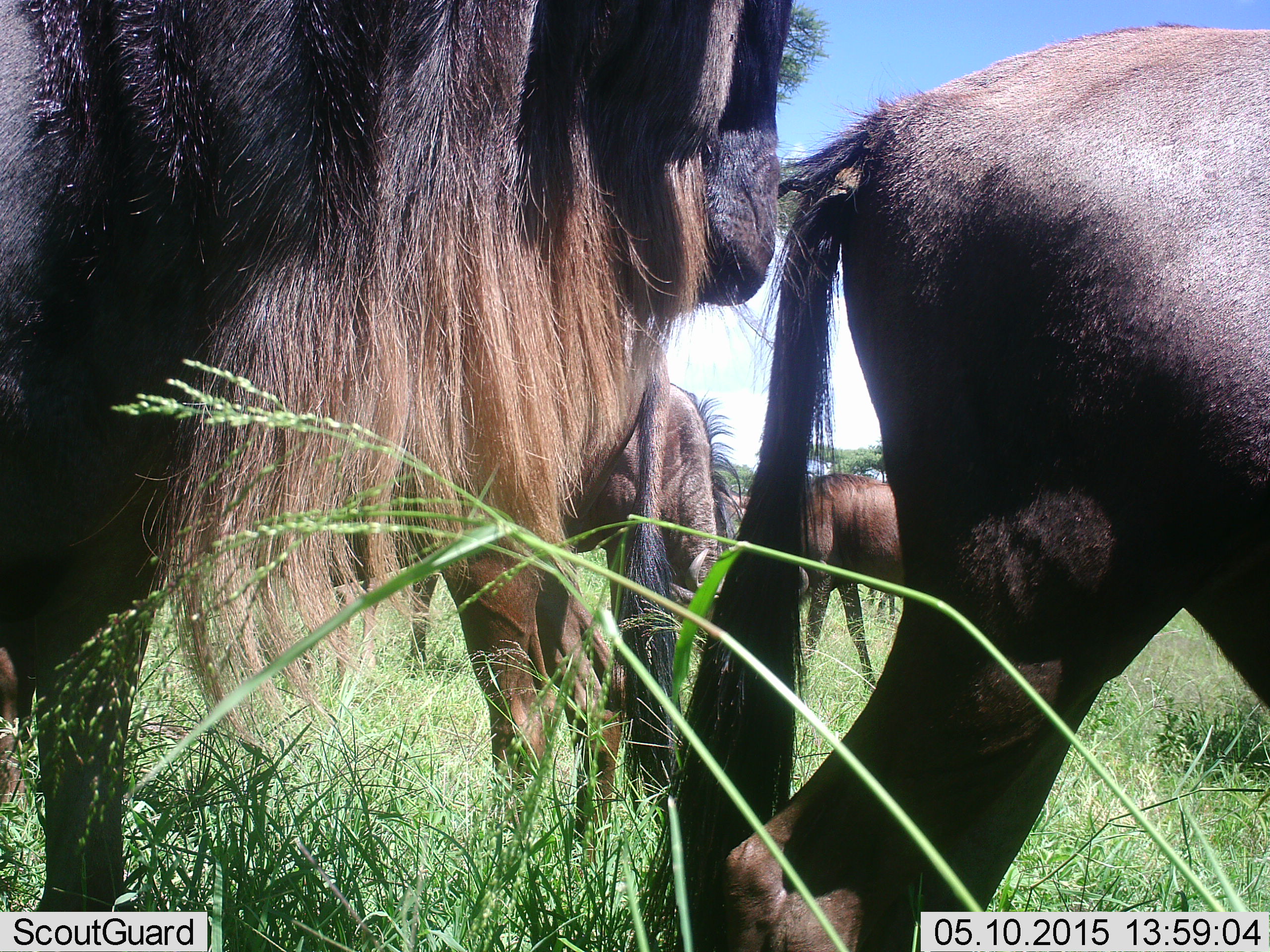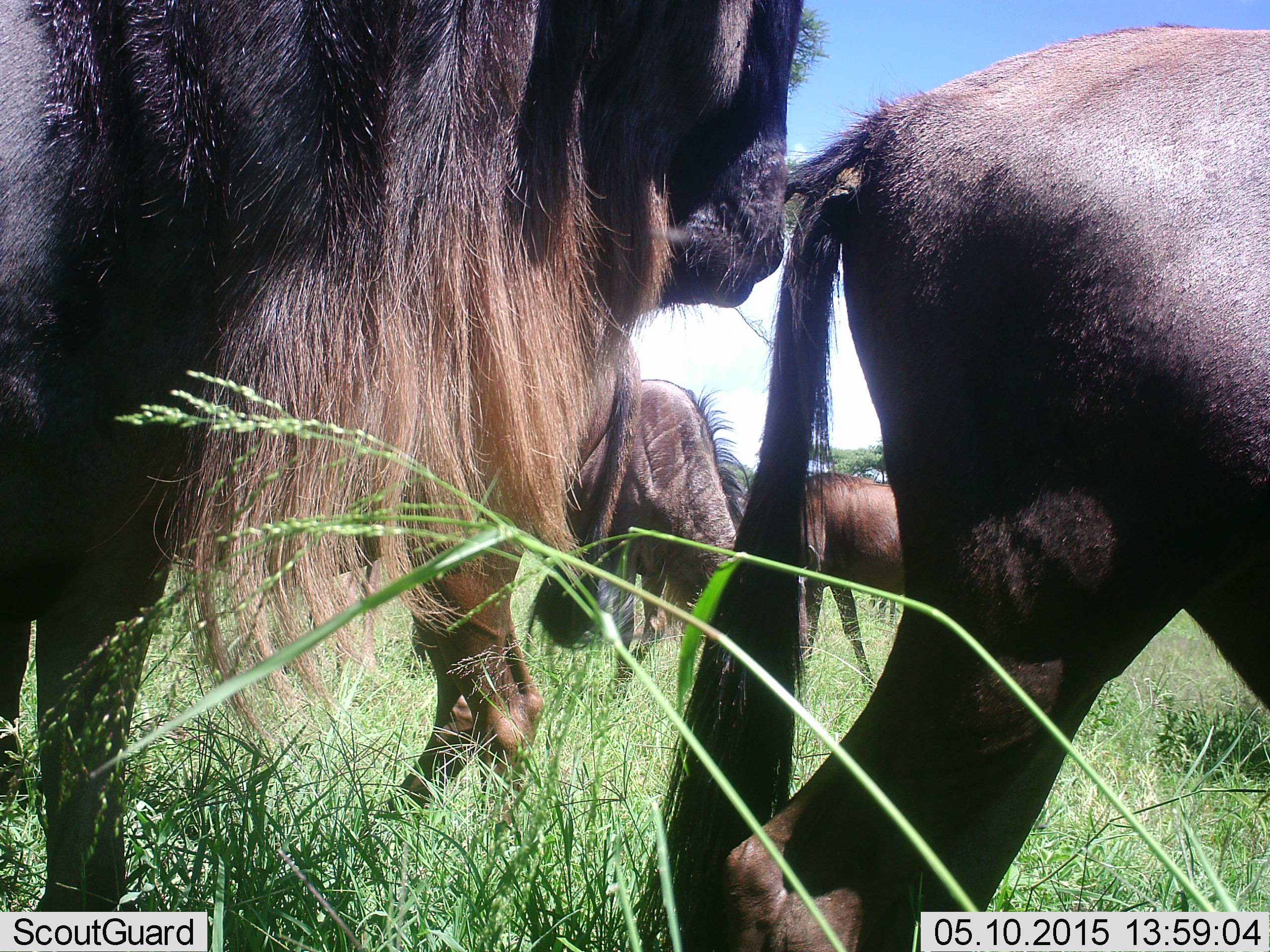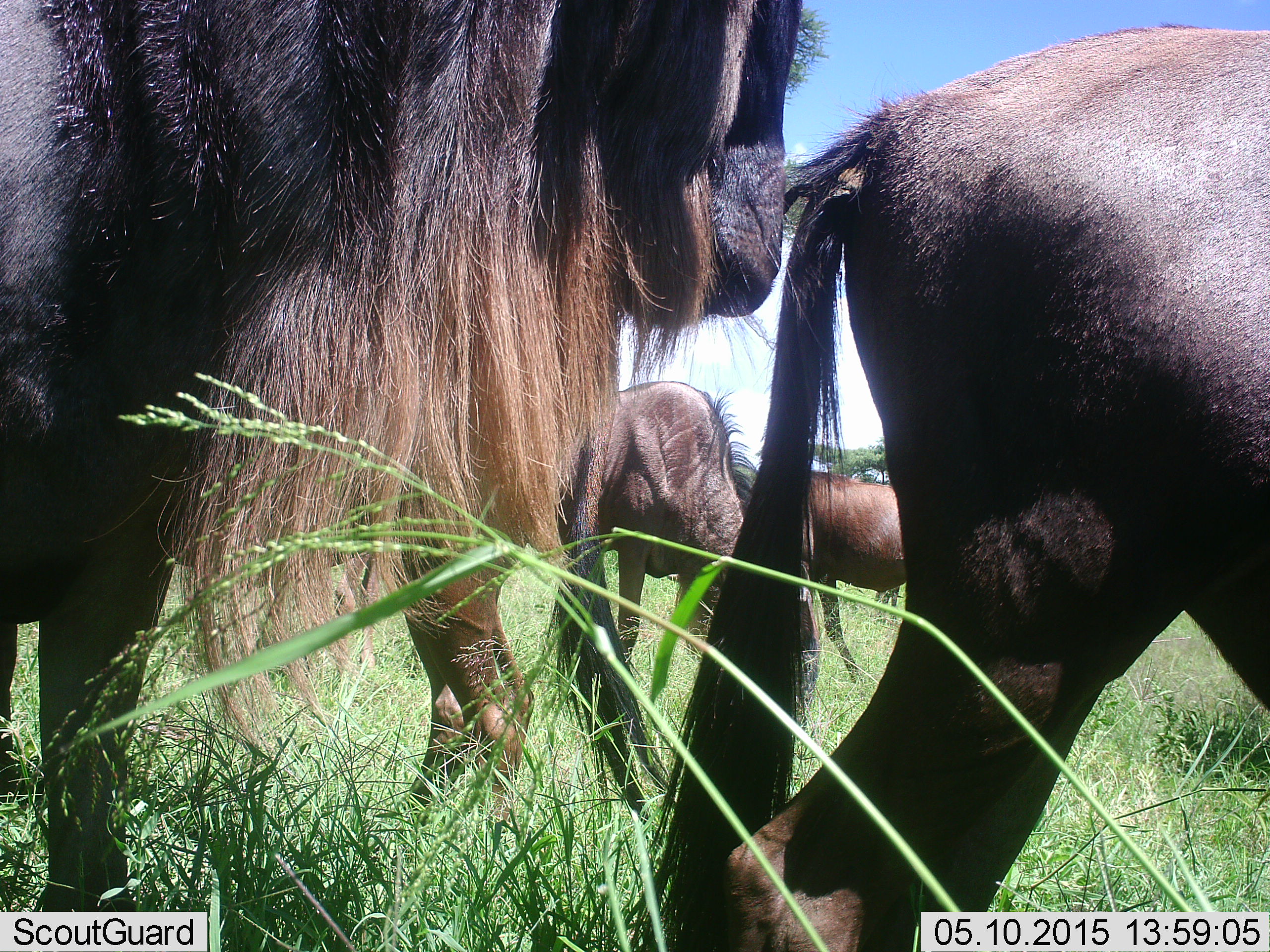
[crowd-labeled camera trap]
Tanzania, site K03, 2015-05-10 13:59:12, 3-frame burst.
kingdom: Animalia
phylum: Chordata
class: Mammalia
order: Artiodactyla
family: Bovidae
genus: Connochaetes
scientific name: Connochaetes taurinus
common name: blue wildebeest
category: wildebeest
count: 5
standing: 80%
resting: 0%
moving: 20%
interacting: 10%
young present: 0%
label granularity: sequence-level